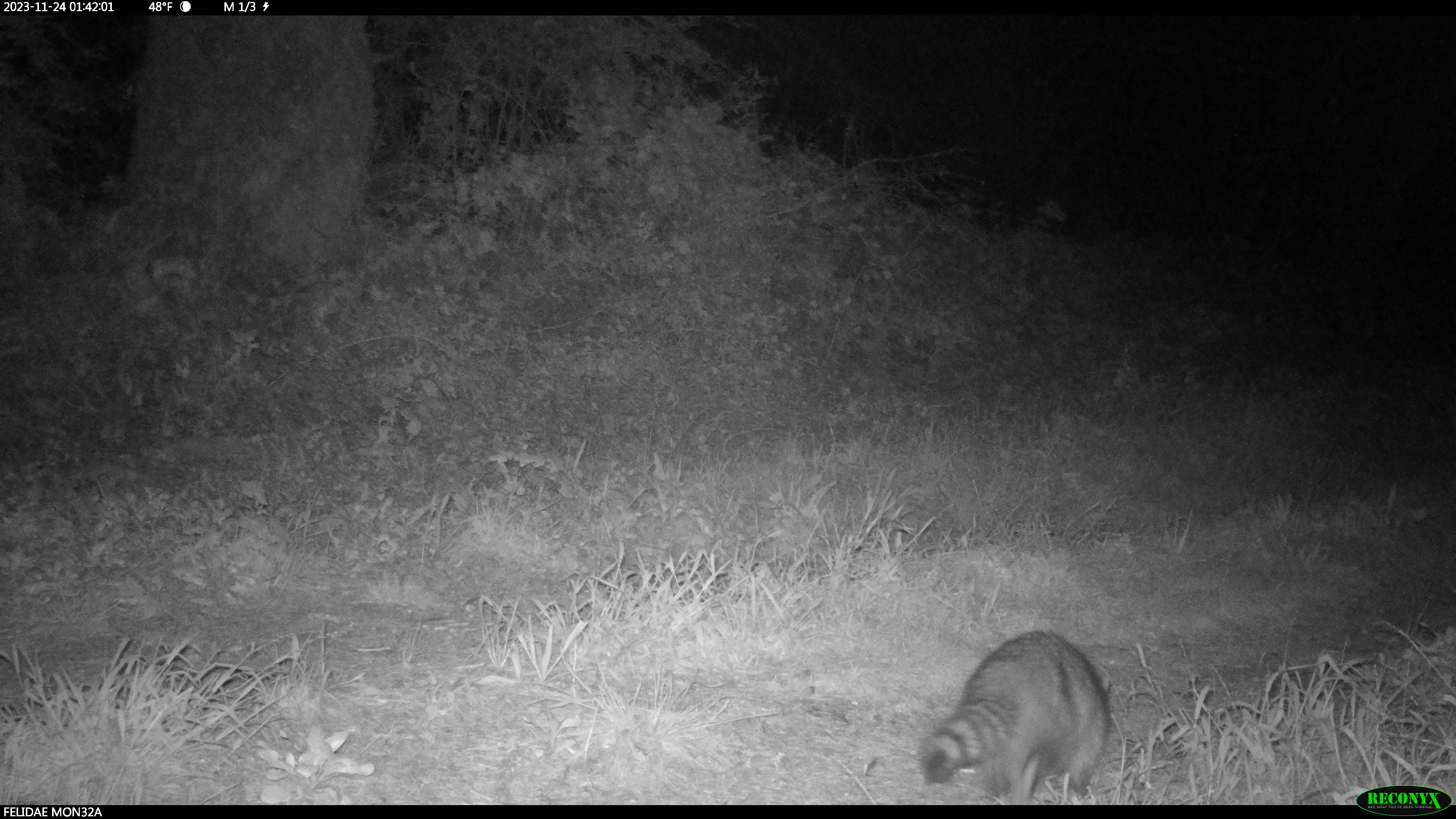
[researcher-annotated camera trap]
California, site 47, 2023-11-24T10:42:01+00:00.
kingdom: Animalia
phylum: Chordata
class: Mammalia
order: Carnivora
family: Procyonidae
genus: Procyon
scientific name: Procyon lotor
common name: raccoon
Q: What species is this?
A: Raccoon (Procyon lotor).